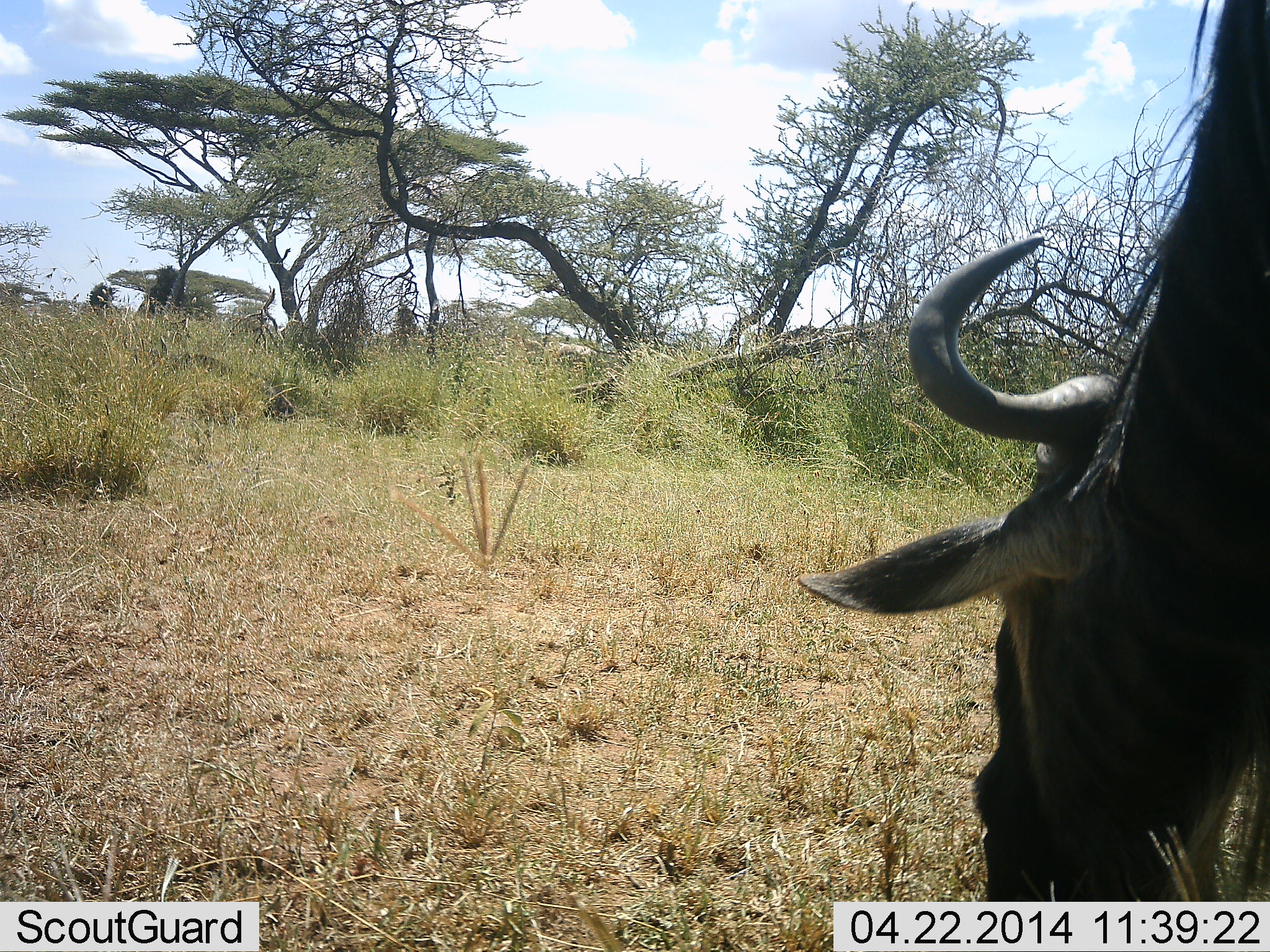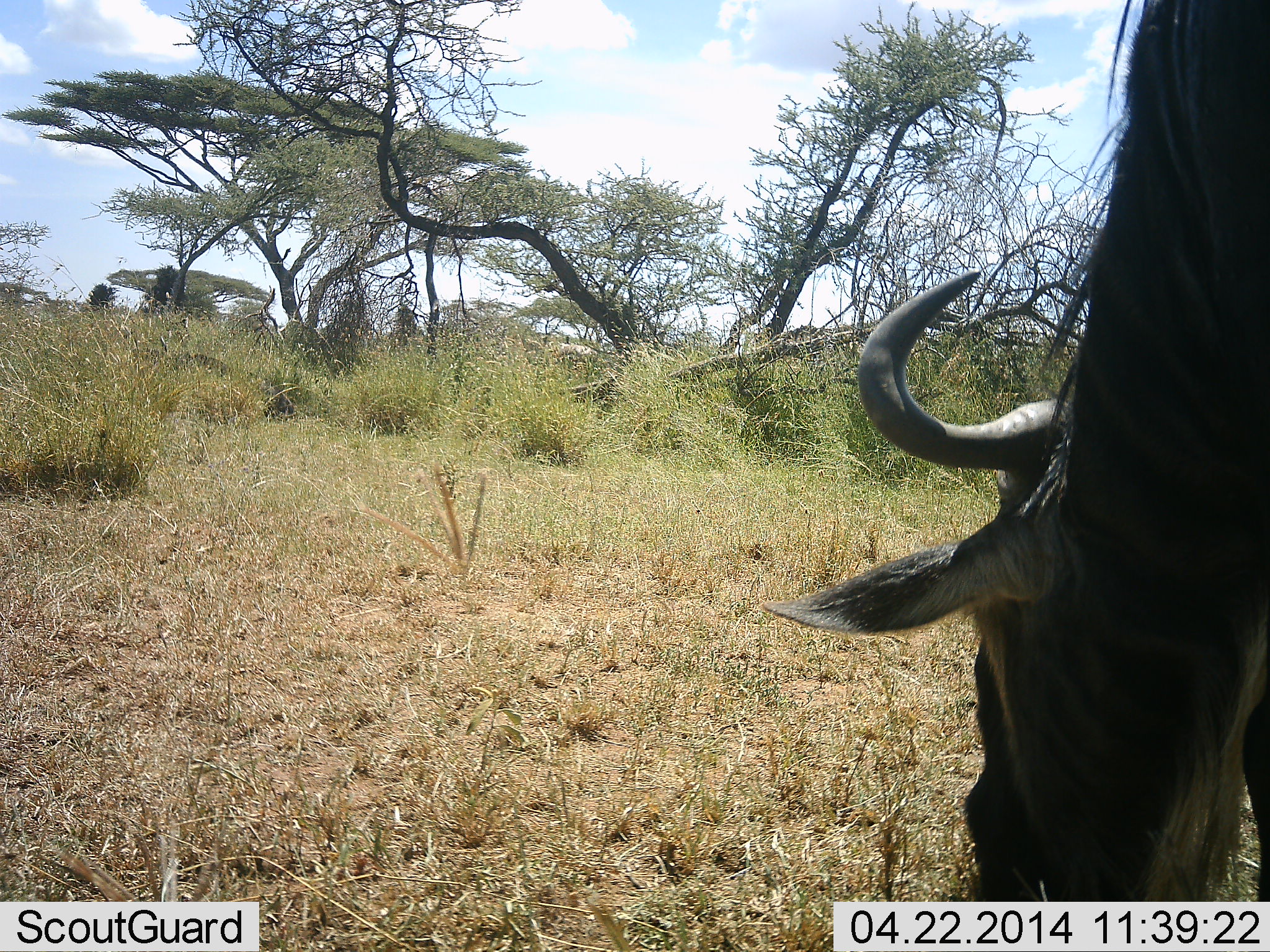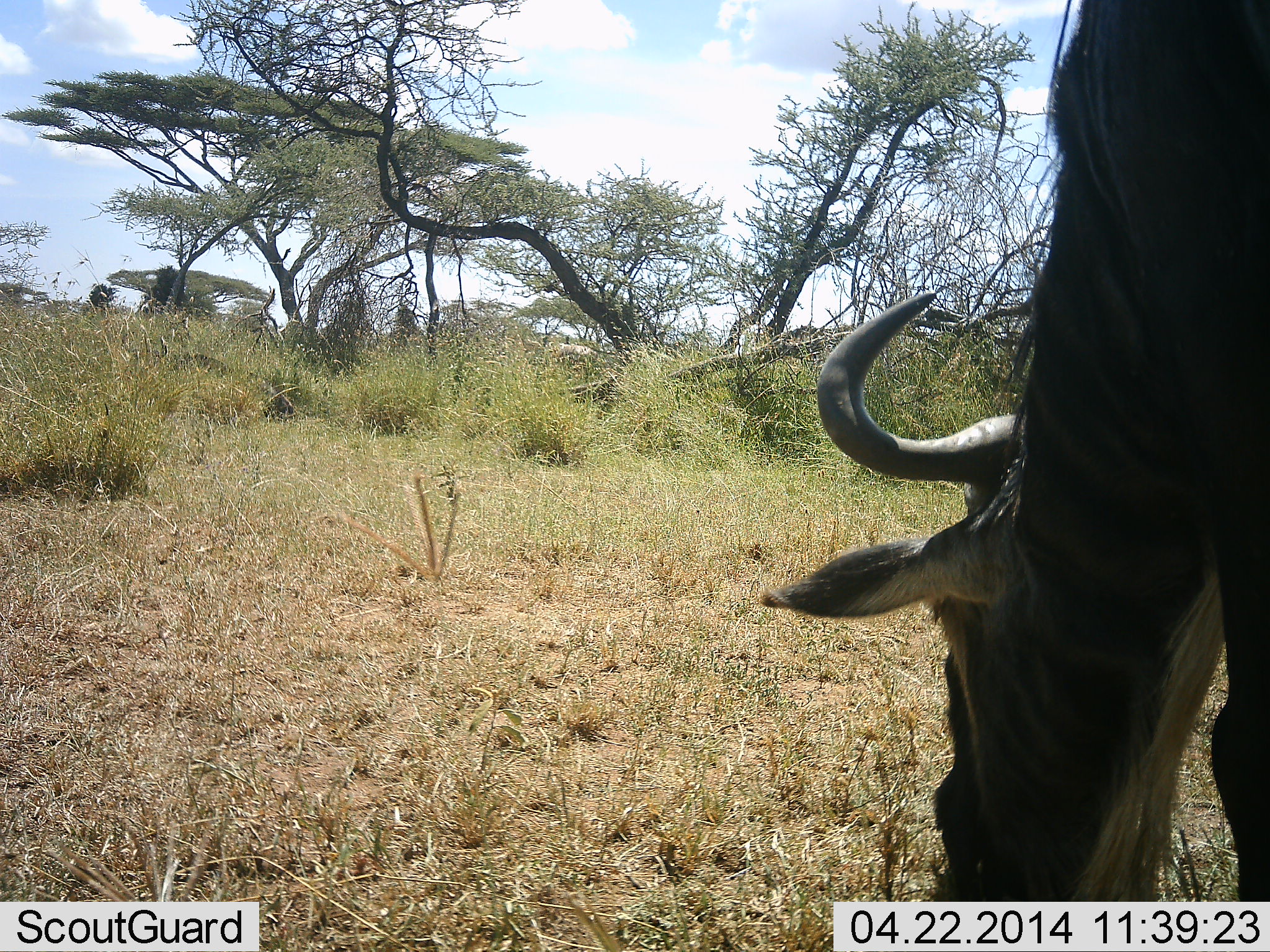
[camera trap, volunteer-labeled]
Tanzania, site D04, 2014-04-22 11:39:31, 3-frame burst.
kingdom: Animalia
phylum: Chordata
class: Mammalia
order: Artiodactyla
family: Bovidae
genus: Connochaetes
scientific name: Connochaetes taurinus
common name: blue wildebeest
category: wildebeest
Wildebeest (blue wildebeest) (Connochaetes taurinus), count 1. Behavior (volunteer vote fractions): standing 0%, resting 0%, moving 0%, interacting 0%. Young present (vote fraction): 0%. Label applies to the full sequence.